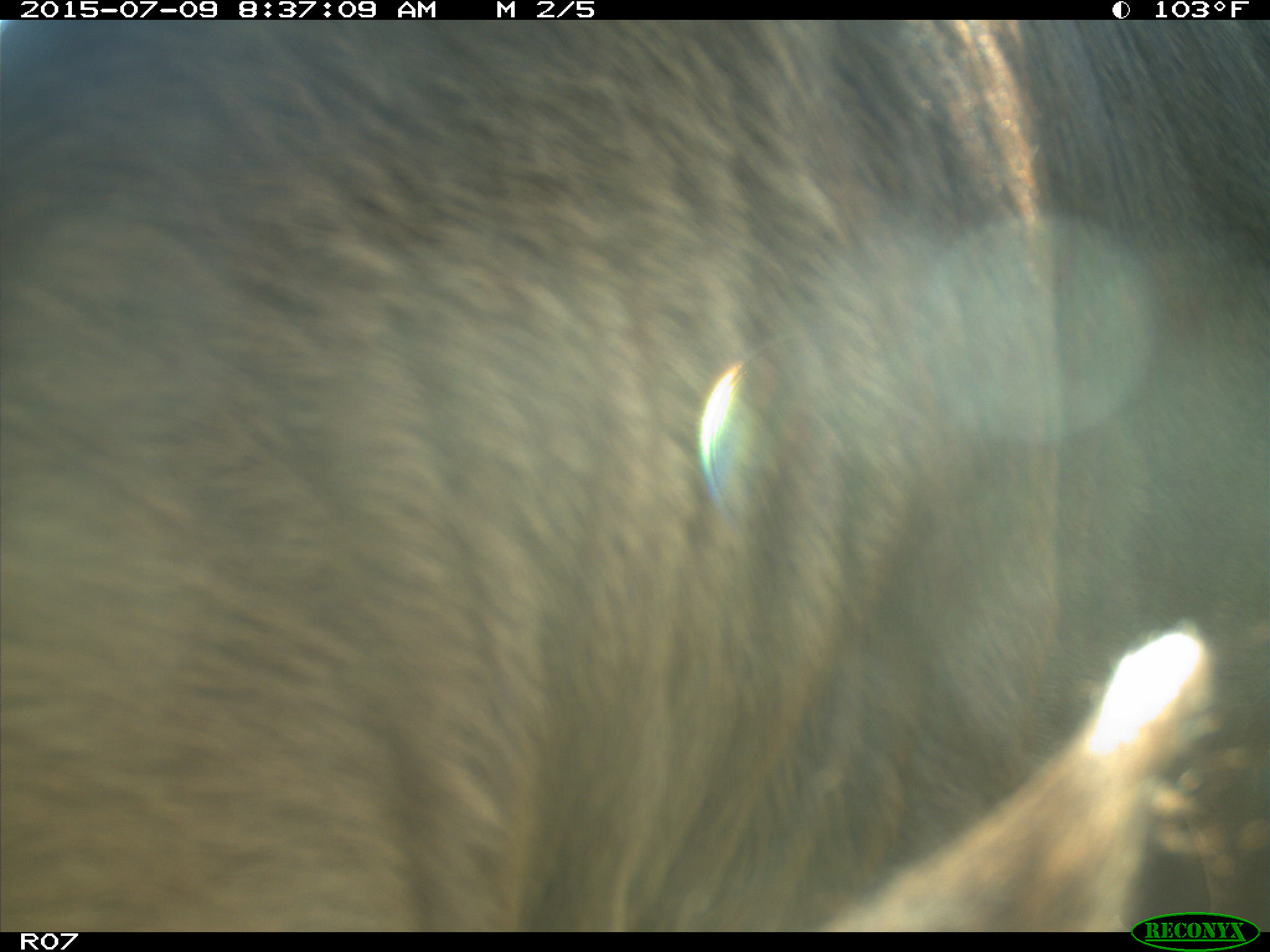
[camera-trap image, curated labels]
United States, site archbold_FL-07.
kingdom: Animalia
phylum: Chordata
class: Mammalia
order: Artiodactyla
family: Bovidae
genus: Bos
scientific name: Bos taurus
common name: domestic cow